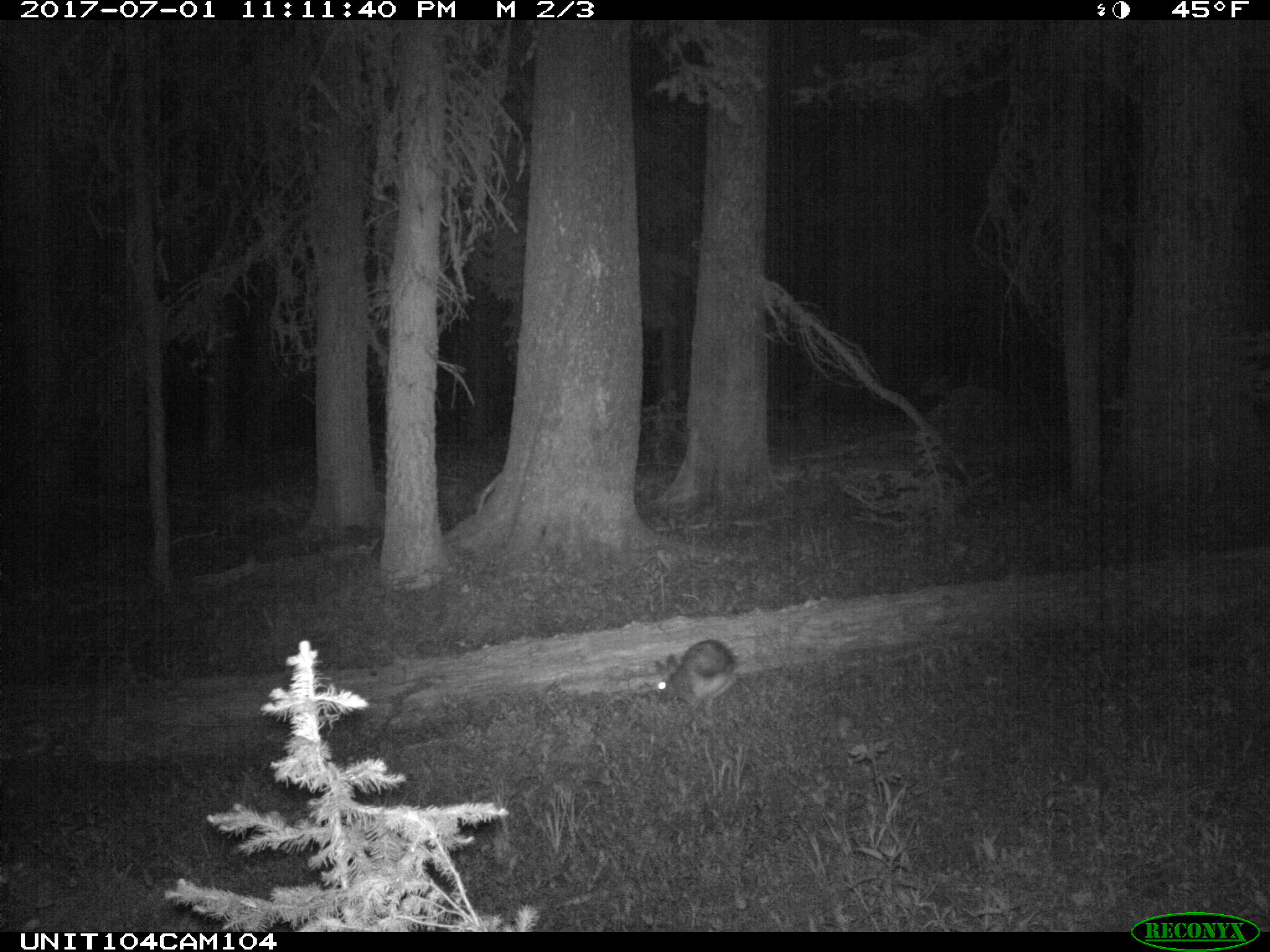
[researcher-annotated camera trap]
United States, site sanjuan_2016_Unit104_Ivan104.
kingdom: Animalia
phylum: Chordata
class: Mammalia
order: Lagomorpha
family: Leporidae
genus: Lepus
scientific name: Lepus americanus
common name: snowshoe hare